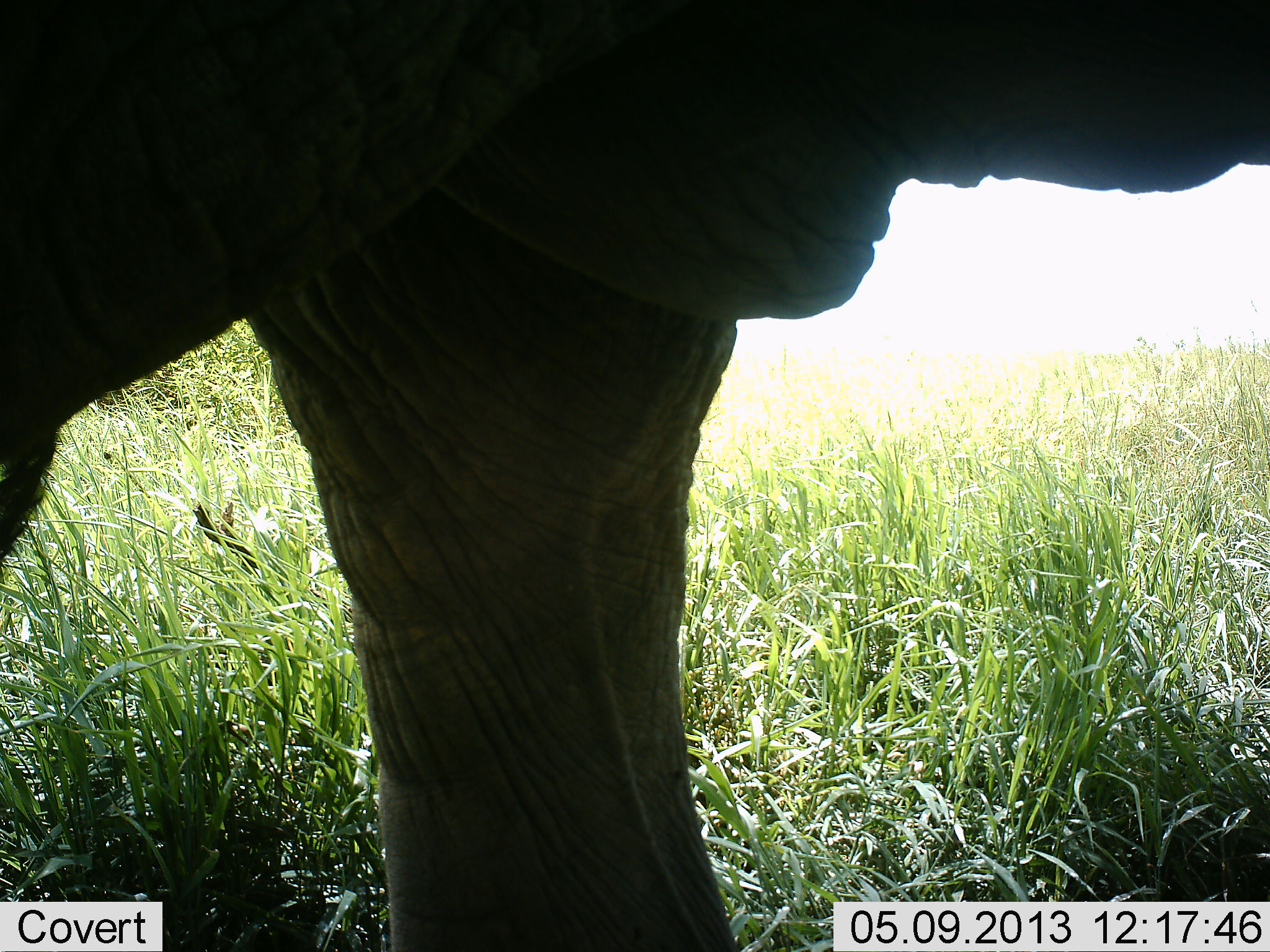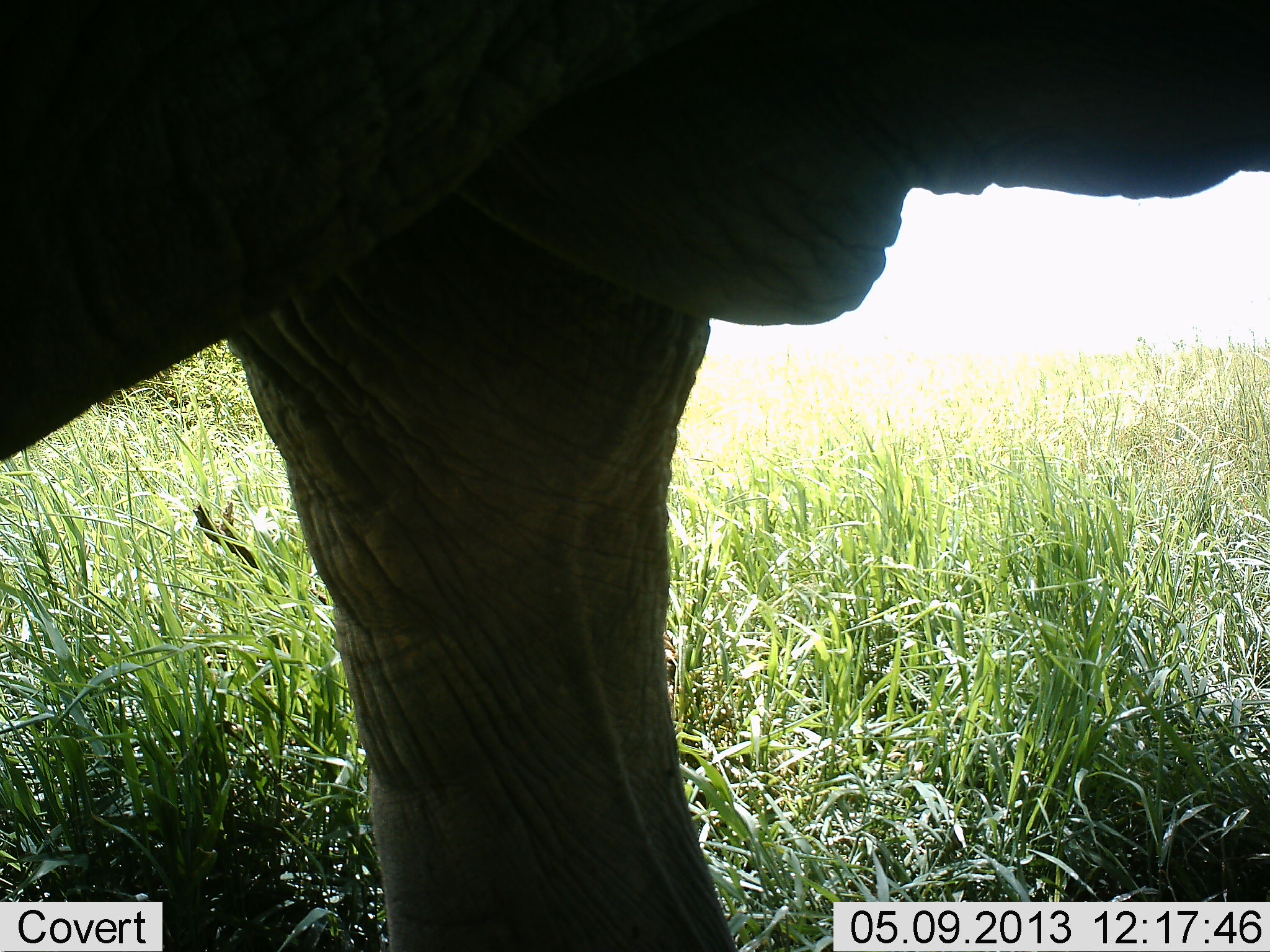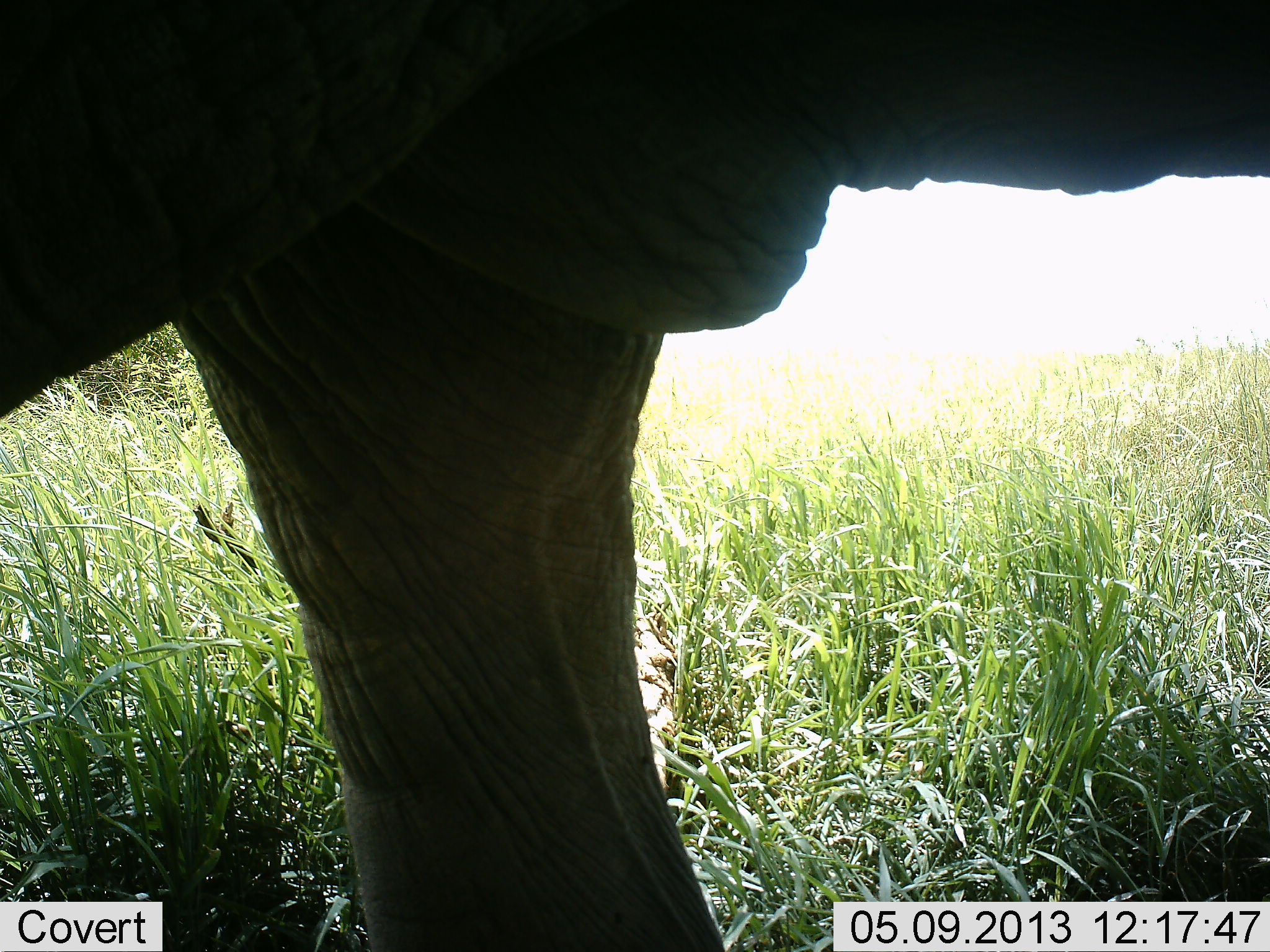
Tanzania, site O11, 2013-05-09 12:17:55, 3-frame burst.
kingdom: Animalia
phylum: Chordata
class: Mammalia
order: Proboscidea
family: Elephantidae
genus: Loxodonta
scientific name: Loxodonta africana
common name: african bush elephant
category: elephant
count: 1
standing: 80%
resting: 0%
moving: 20%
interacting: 0%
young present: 0%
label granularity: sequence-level